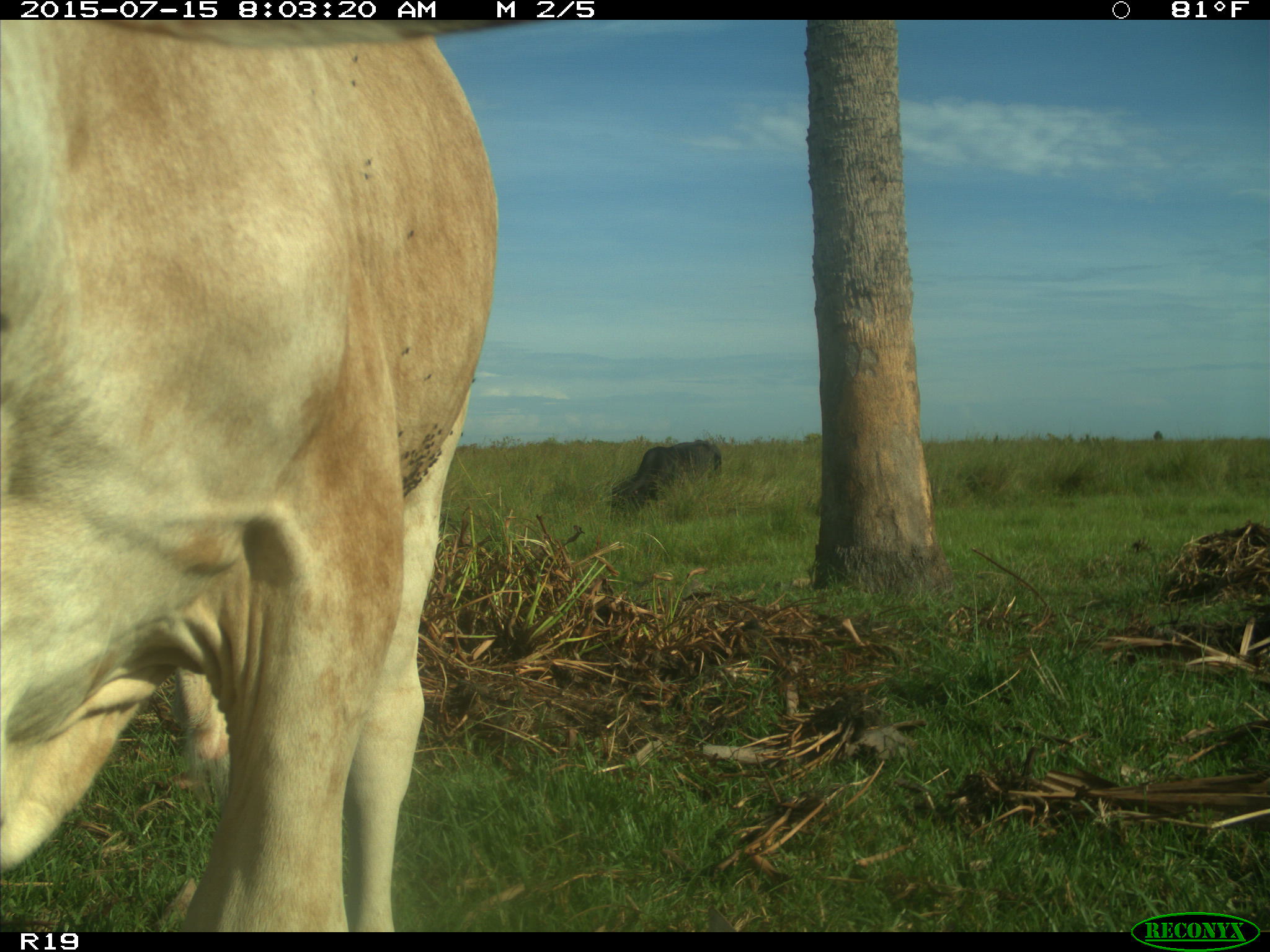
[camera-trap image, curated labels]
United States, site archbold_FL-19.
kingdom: Animalia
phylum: Chordata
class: Mammalia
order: Artiodactyla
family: Bovidae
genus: Bos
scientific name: Bos taurus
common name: domestic cow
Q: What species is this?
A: Bos taurus (domestic cow).